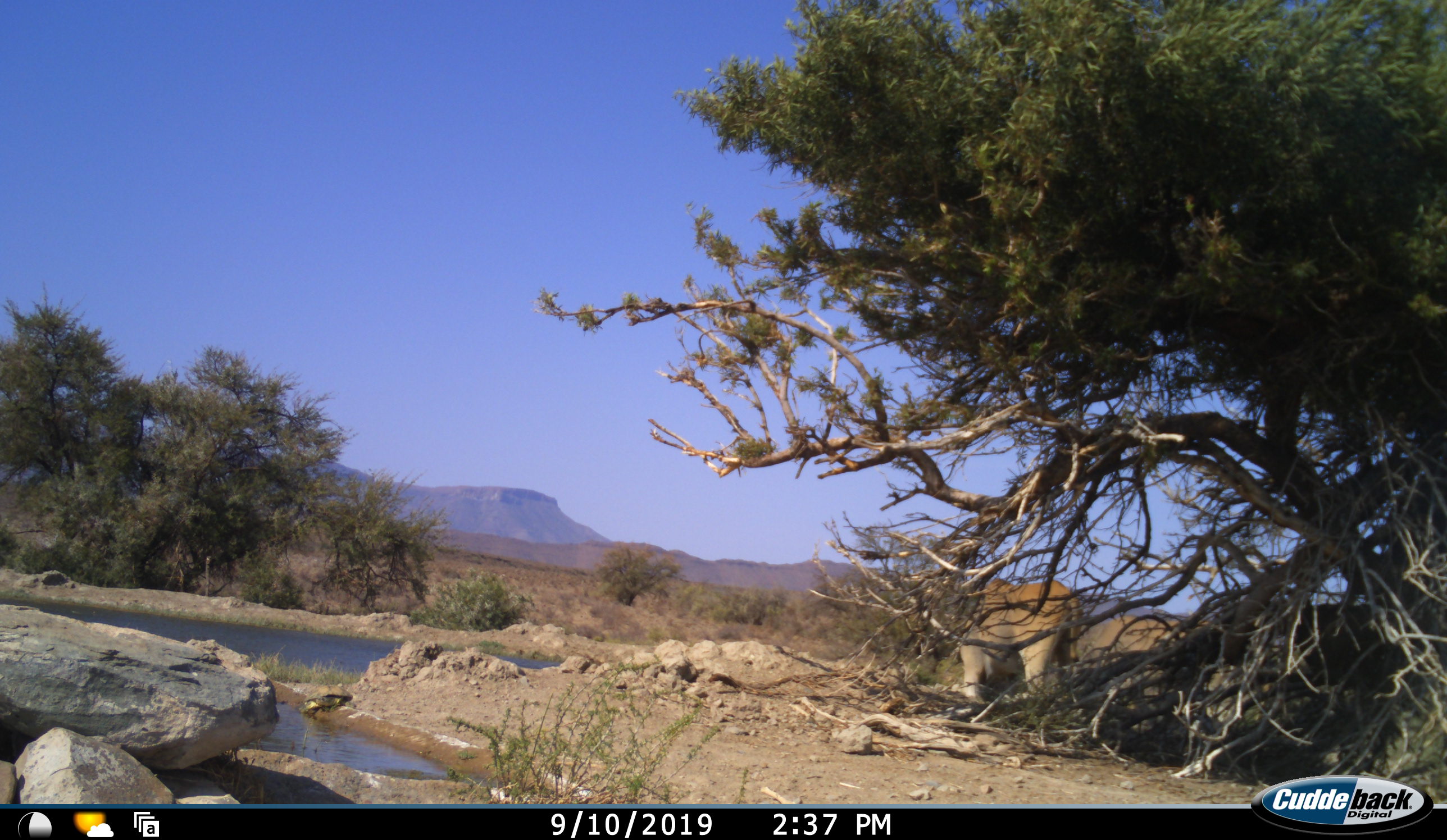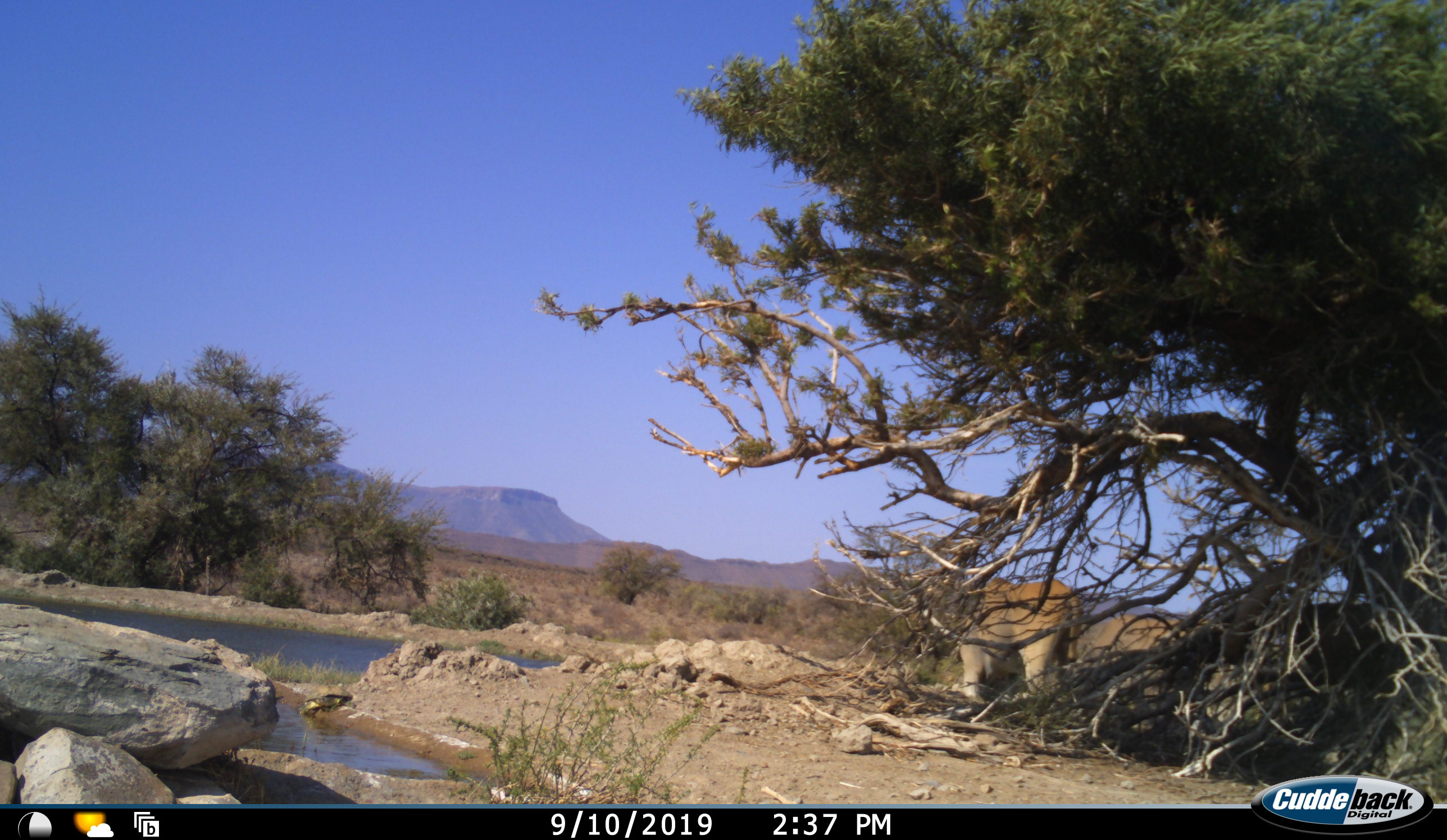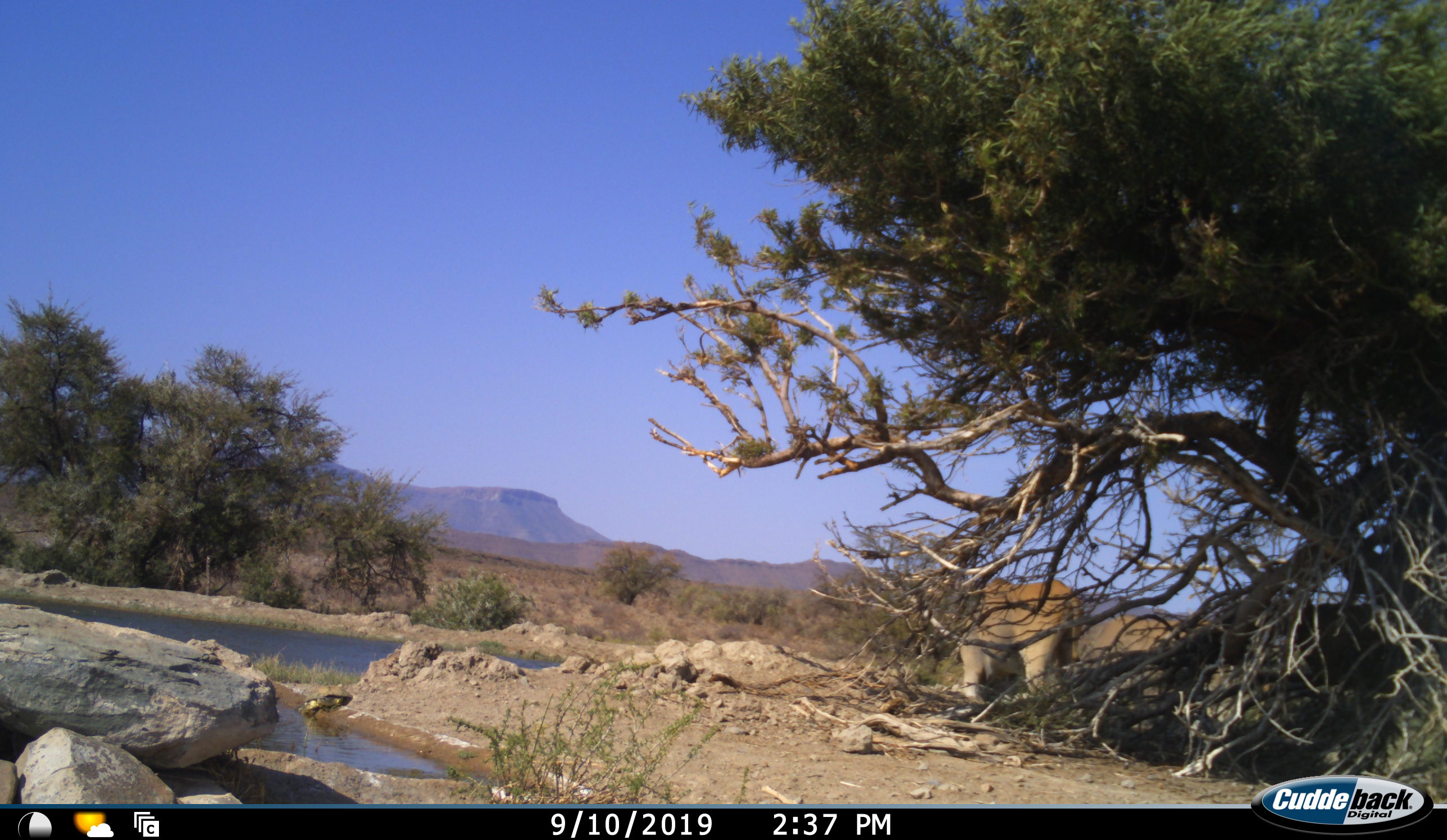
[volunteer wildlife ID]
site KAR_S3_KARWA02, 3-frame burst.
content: unidentified animal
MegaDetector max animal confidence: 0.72